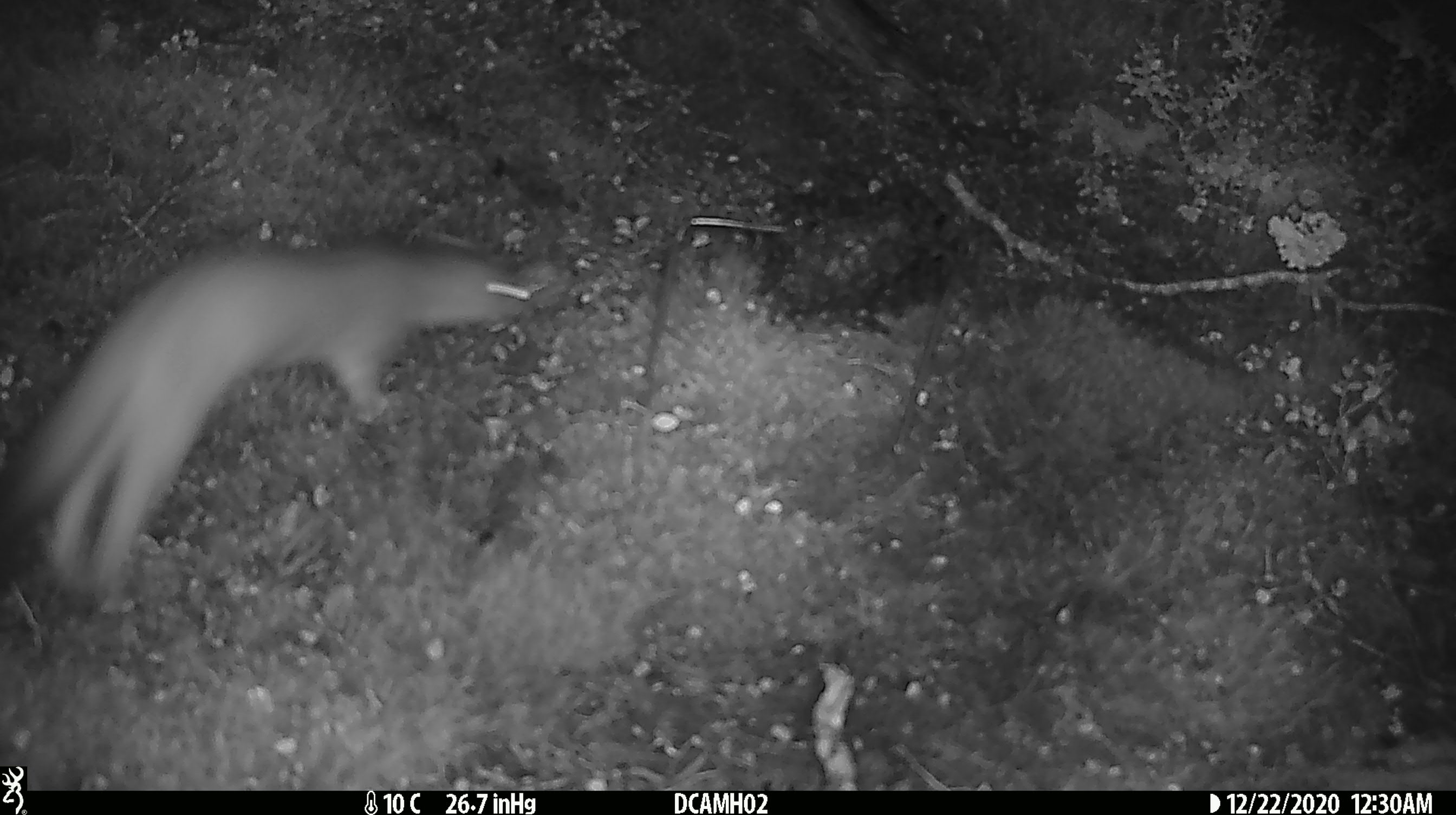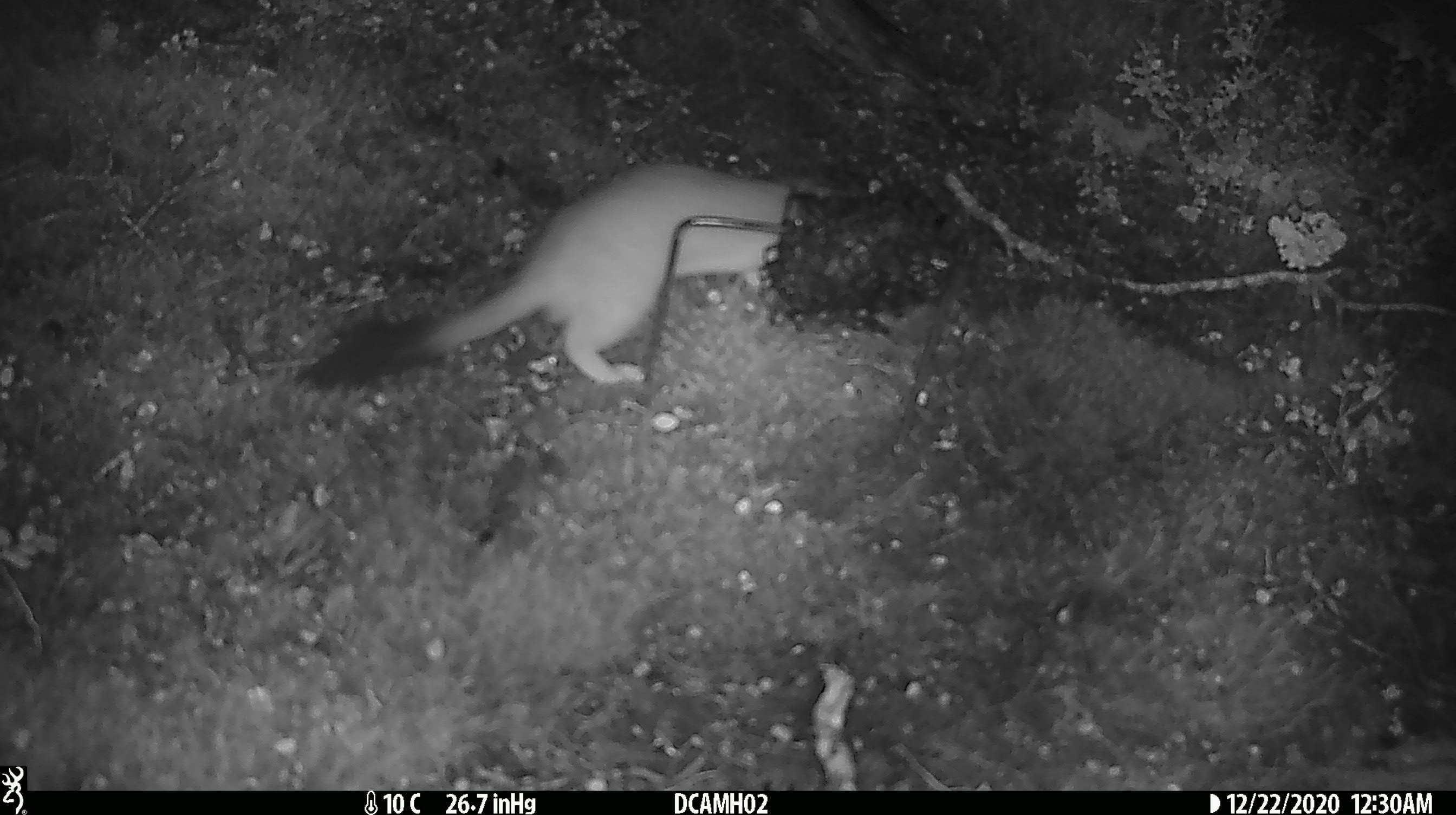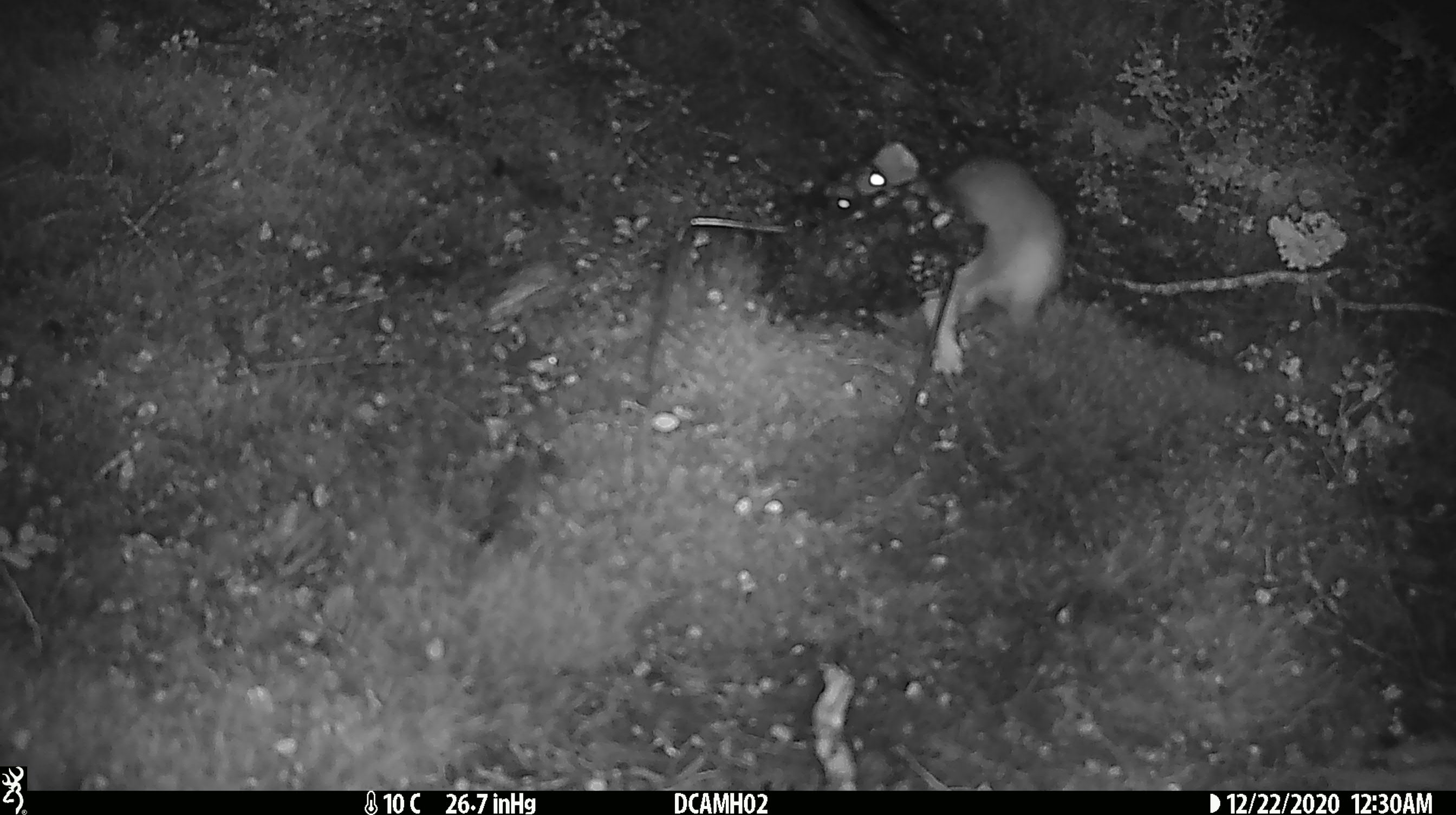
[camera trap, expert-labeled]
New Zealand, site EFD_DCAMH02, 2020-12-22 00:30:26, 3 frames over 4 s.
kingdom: Animalia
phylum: Chordata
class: Mammalia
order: Carnivora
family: Mustelidae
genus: Mustela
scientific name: Mustela erminea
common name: stoat